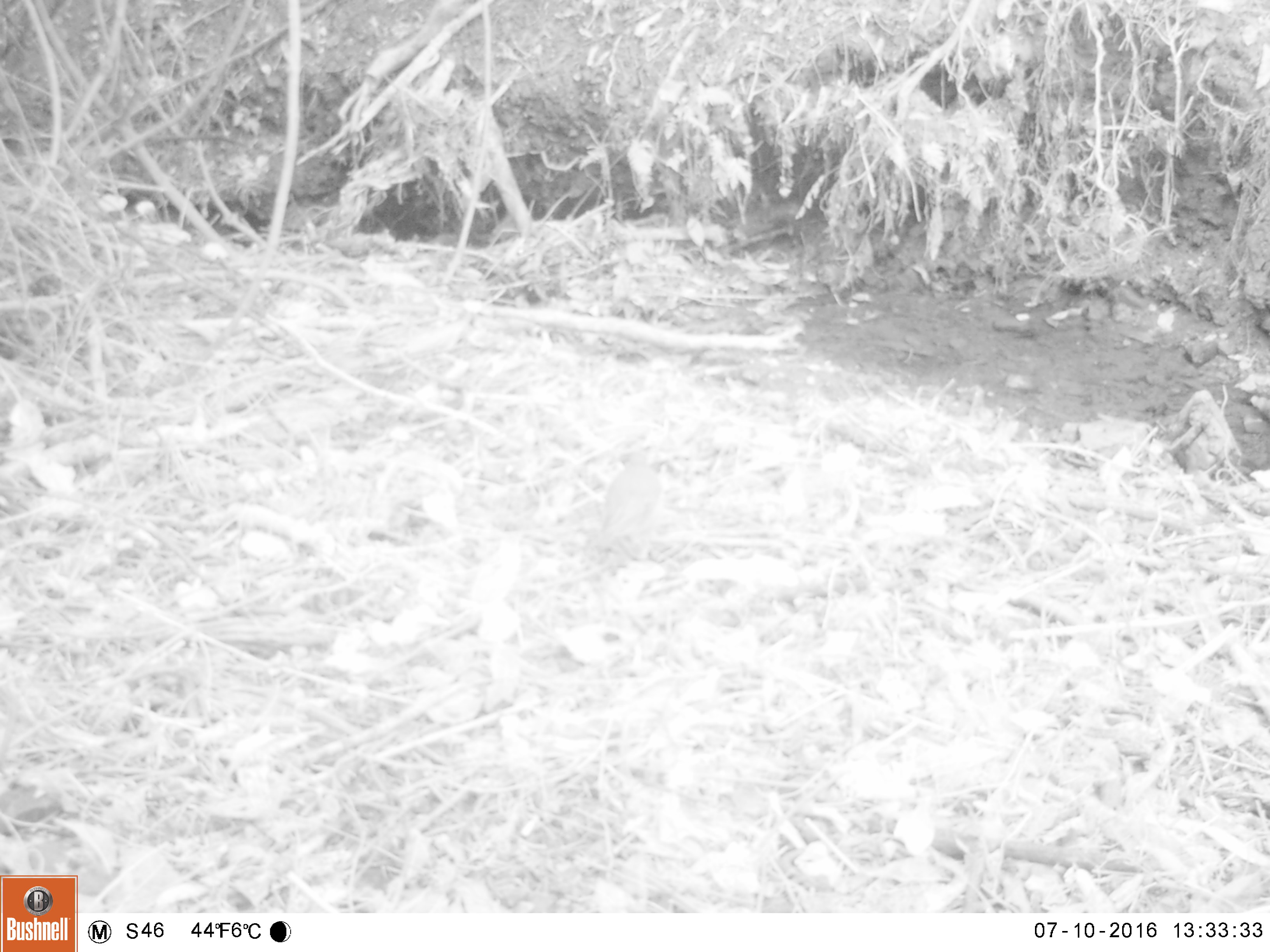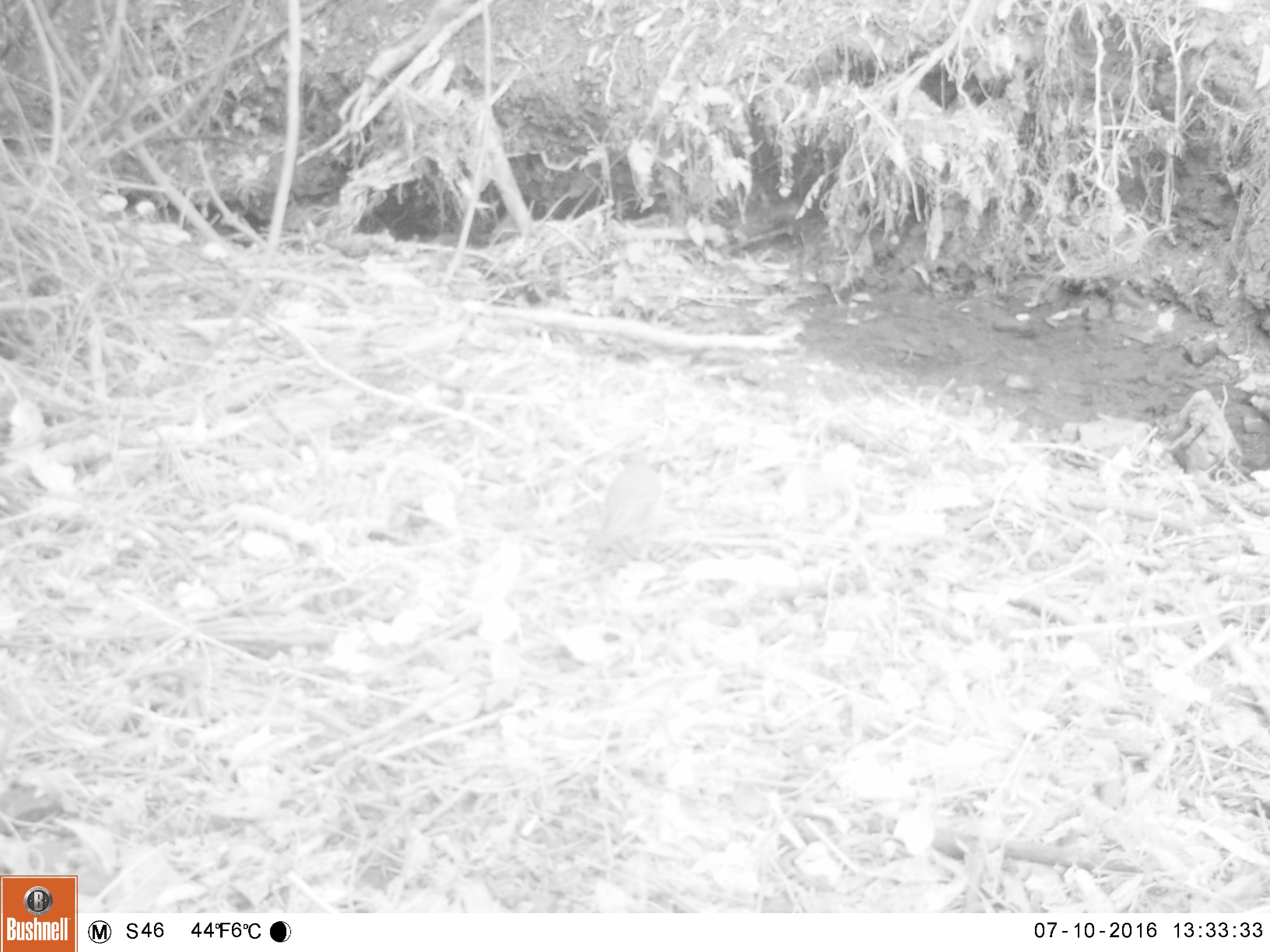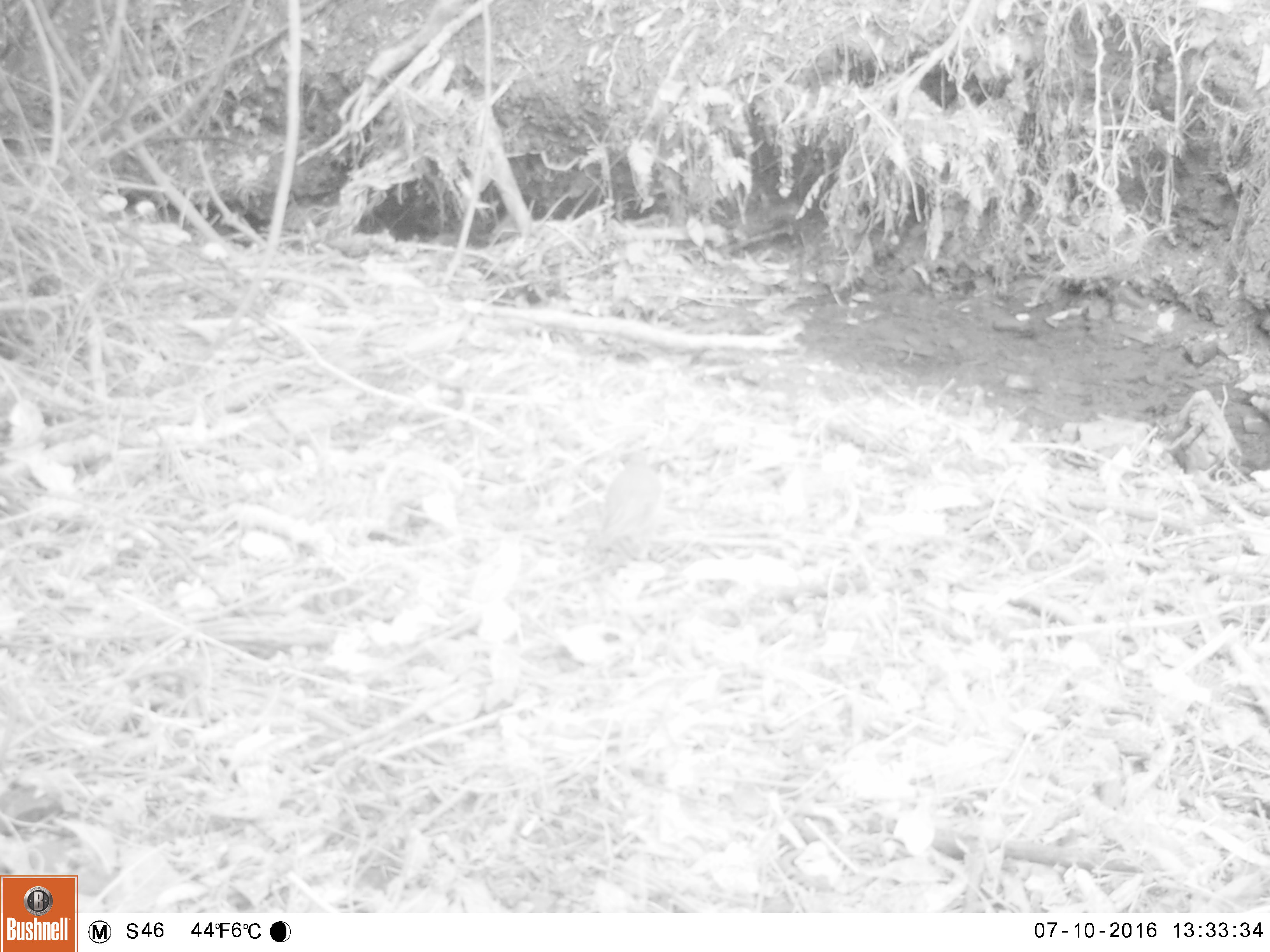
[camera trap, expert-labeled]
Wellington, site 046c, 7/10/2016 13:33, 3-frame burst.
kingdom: Animalia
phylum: Chordata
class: Aves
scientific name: Aves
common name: bird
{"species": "bird (Aves)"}